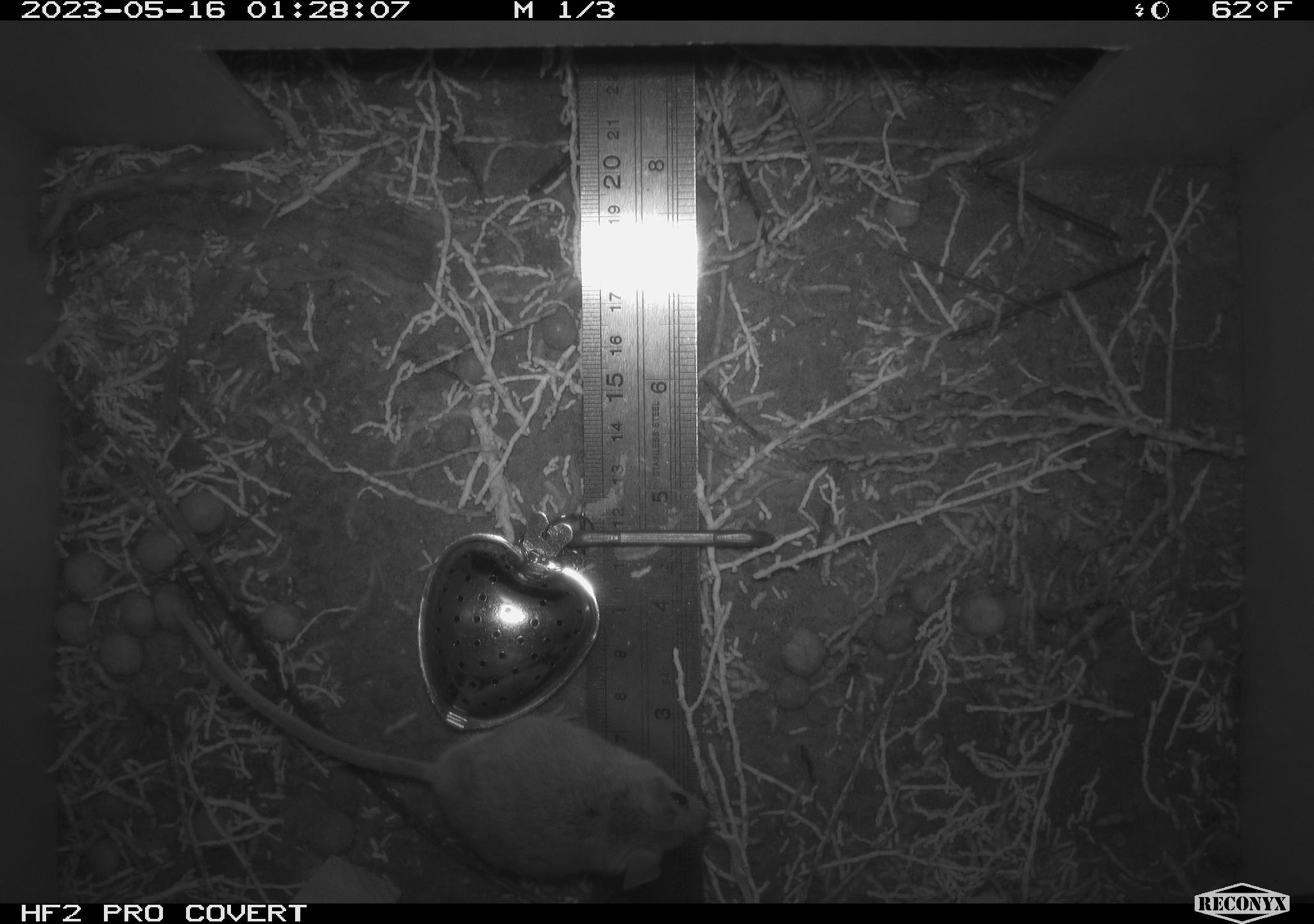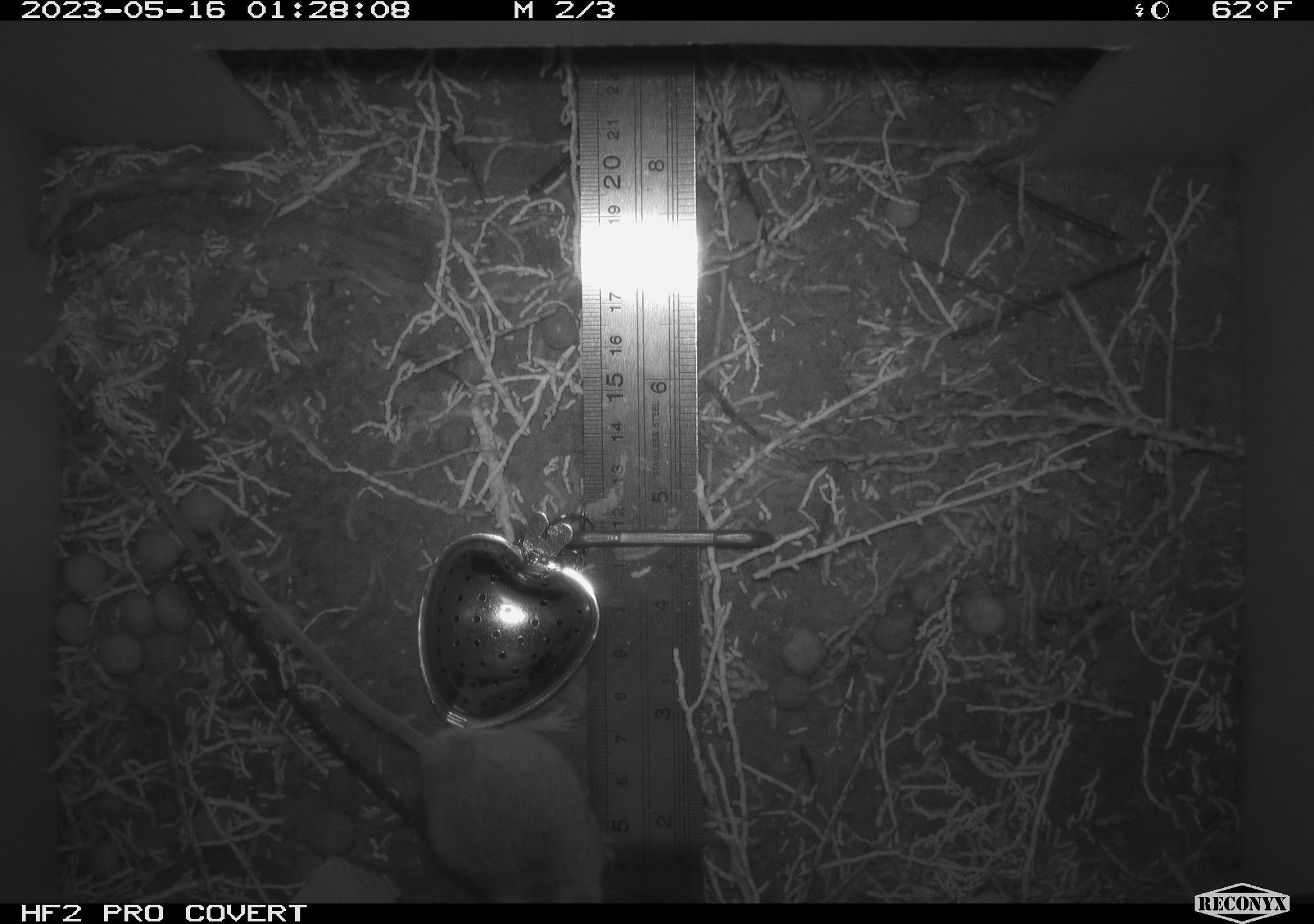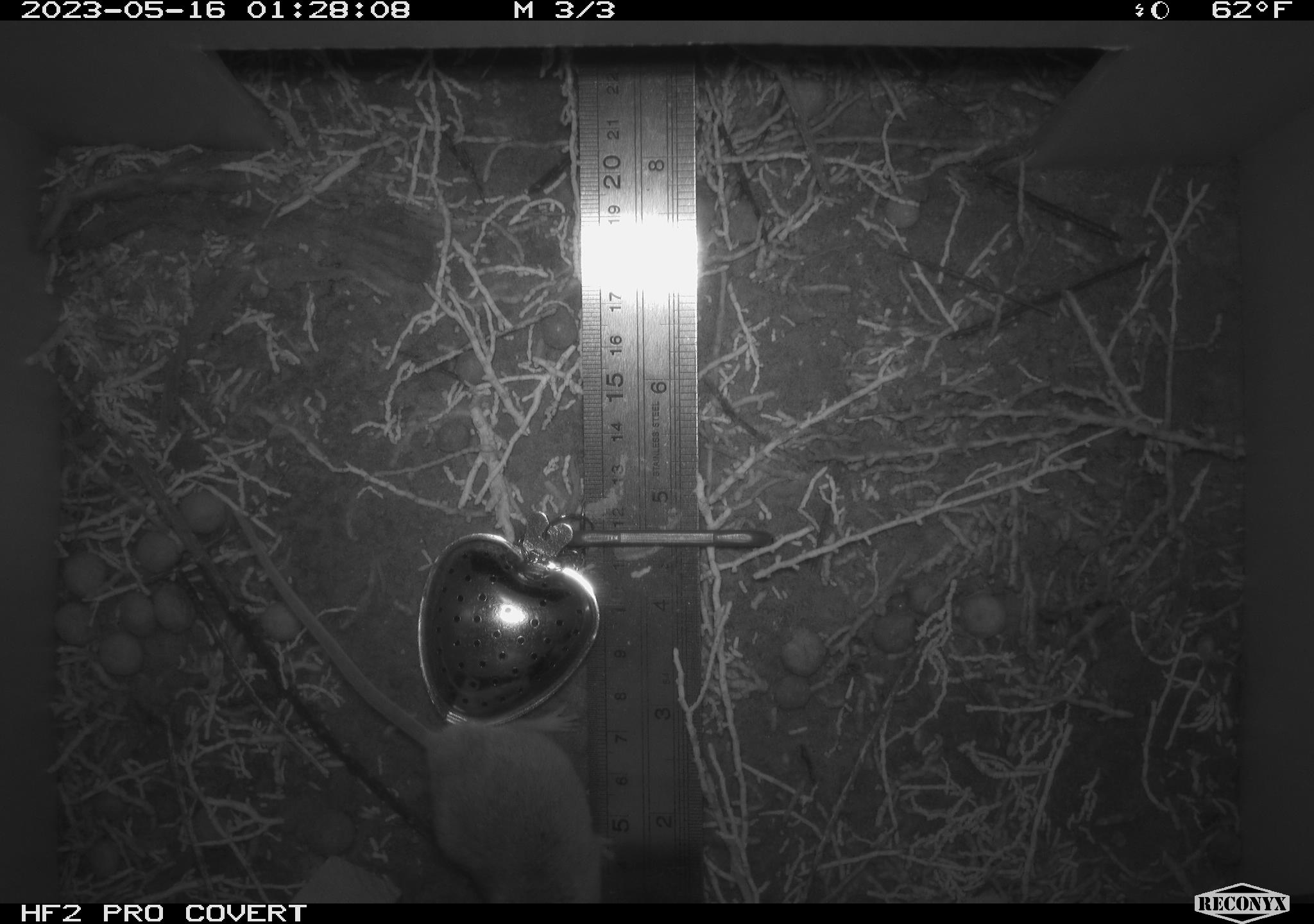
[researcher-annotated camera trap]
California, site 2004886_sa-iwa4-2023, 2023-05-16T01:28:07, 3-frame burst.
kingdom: Animalia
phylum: Chordata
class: Mammalia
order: Rodentia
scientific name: Rodentia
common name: mouse species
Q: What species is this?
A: Mouse species (Rodentia).